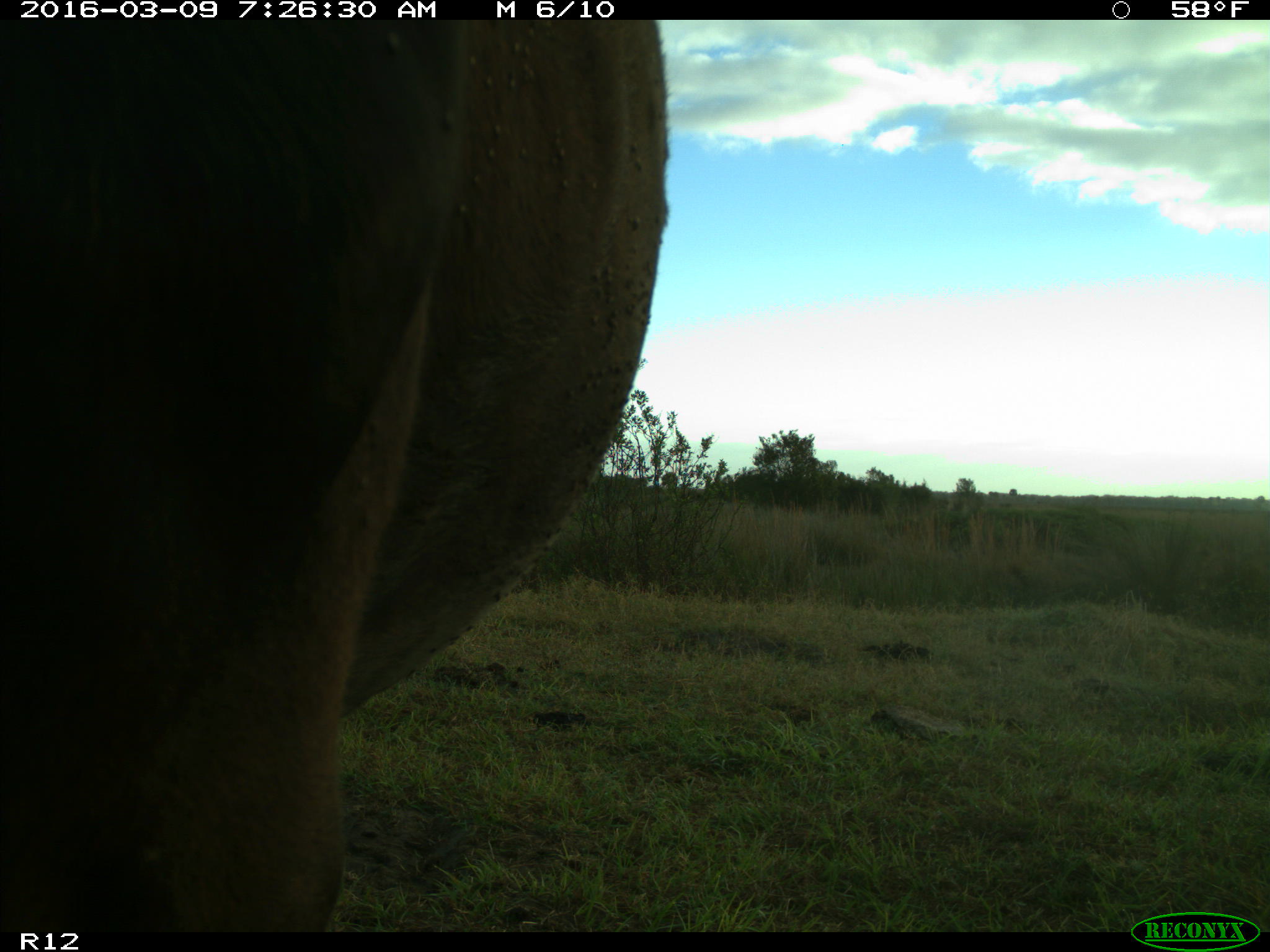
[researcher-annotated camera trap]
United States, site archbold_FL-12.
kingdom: Animalia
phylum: Chordata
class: Mammalia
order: Artiodactyla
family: Bovidae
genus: Bos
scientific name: Bos taurus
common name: domestic cow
Bos taurus (domestic cow).